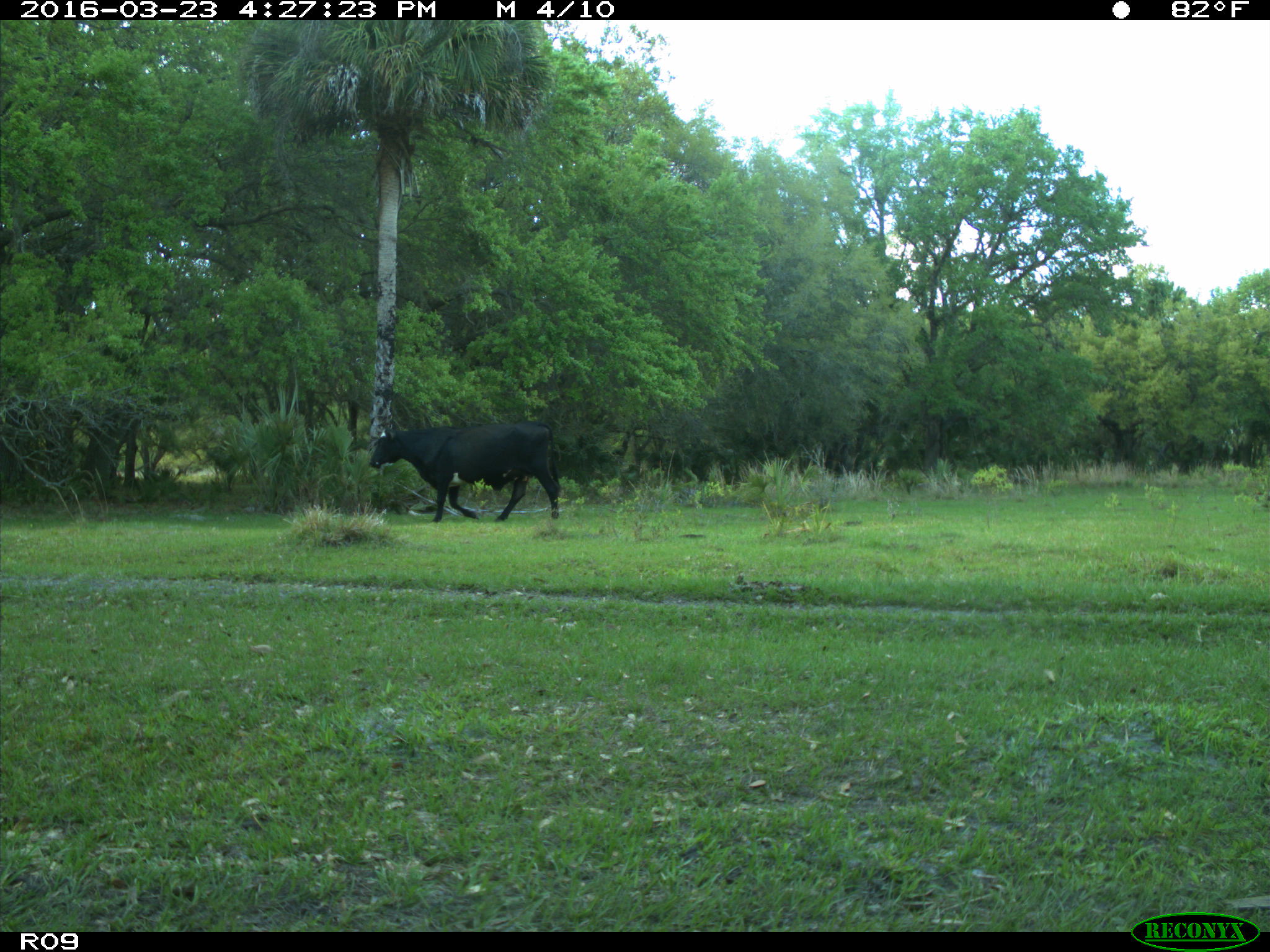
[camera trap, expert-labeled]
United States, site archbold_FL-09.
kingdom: Animalia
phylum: Chordata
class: Mammalia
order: Artiodactyla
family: Bovidae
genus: Bos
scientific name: Bos taurus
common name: domestic cow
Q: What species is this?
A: Bos taurus (domestic cow).